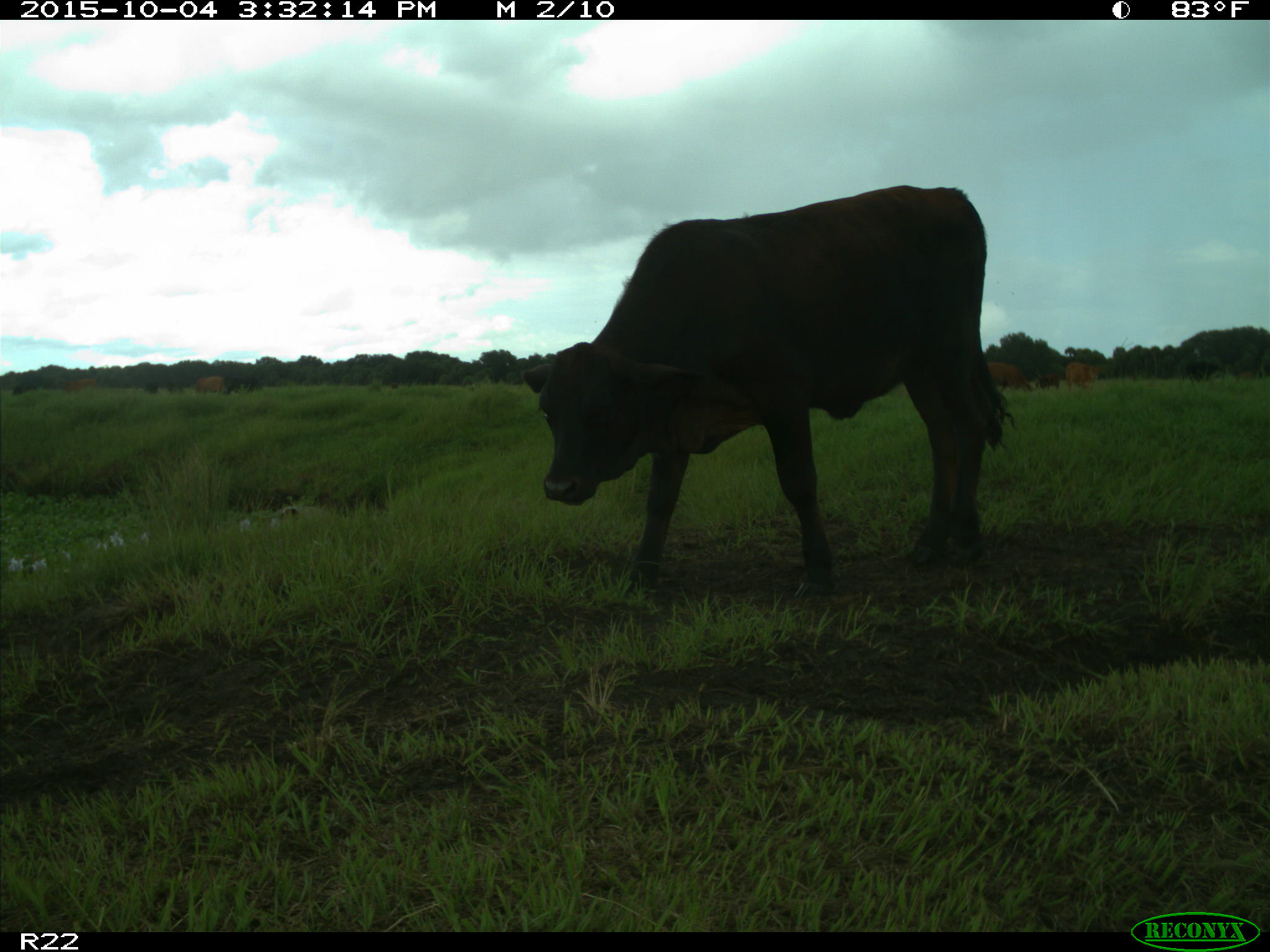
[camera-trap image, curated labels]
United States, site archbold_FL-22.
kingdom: Animalia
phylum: Chordata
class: Mammalia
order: Artiodactyla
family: Bovidae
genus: Bos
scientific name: Bos taurus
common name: domestic cow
Bos taurus (domestic cow).